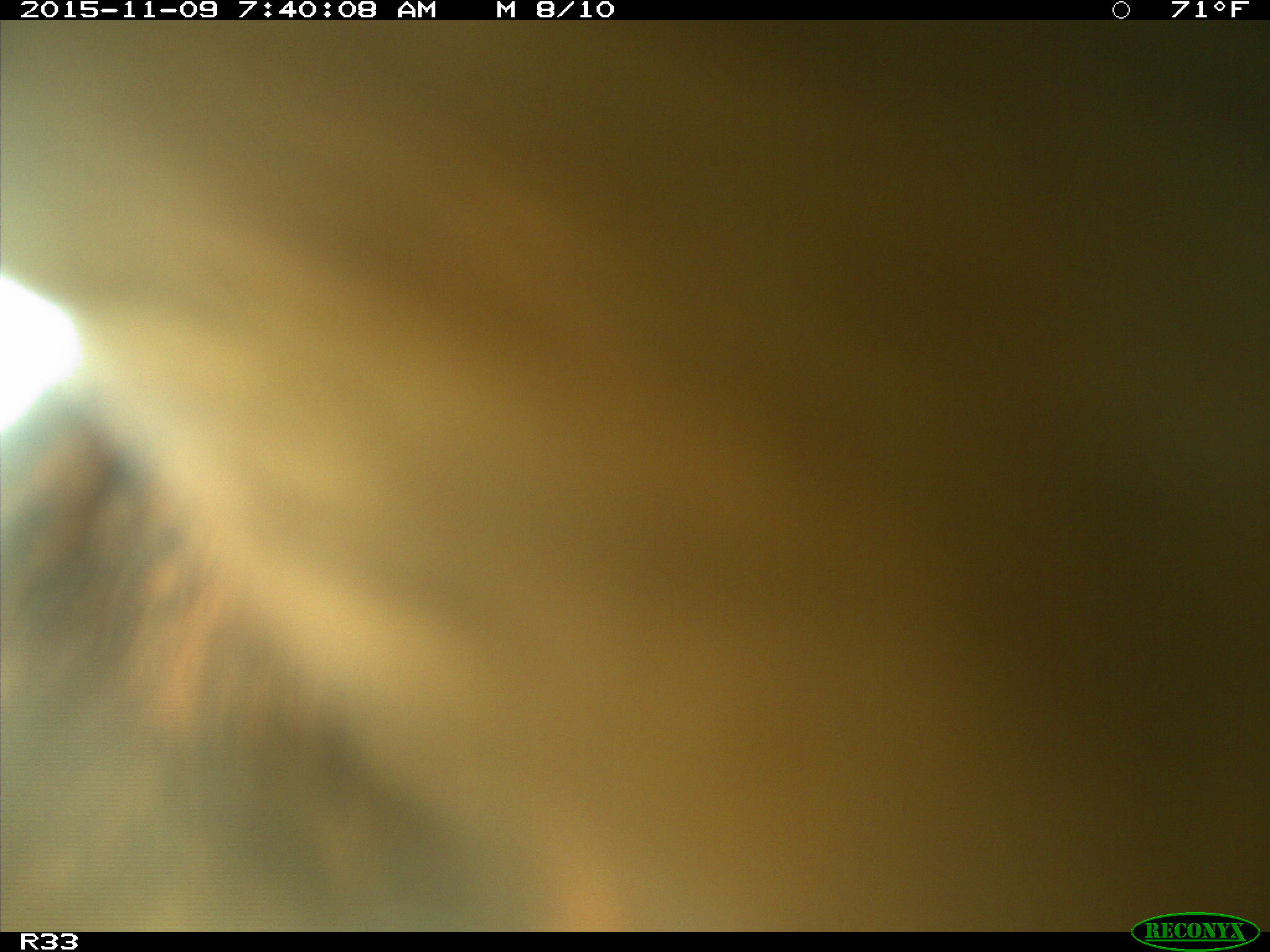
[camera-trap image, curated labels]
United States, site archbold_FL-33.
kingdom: Animalia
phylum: Chordata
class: Mammalia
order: Artiodactyla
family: Bovidae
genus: Bos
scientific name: Bos taurus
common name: domestic cow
Bos taurus (domestic cow).